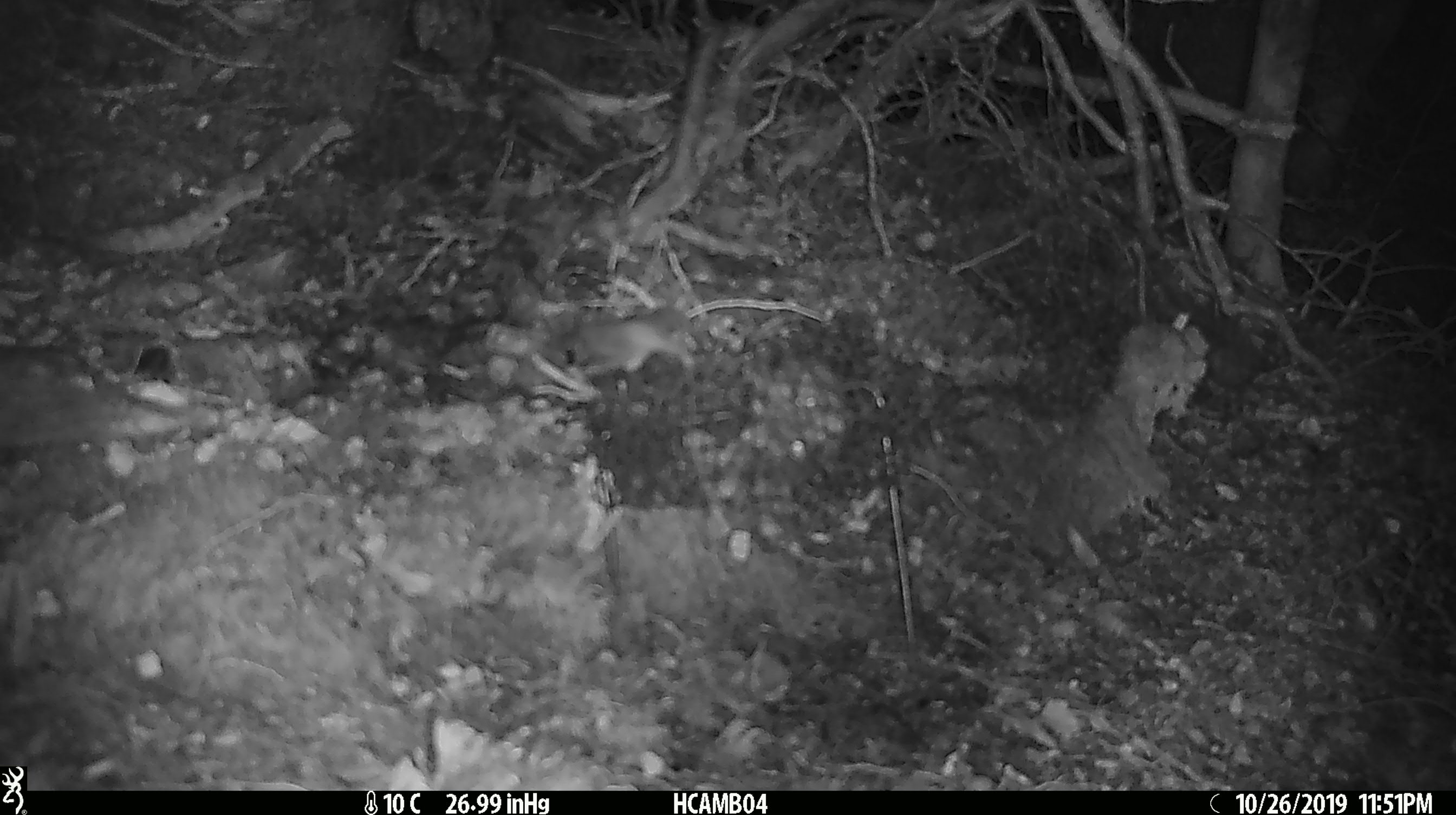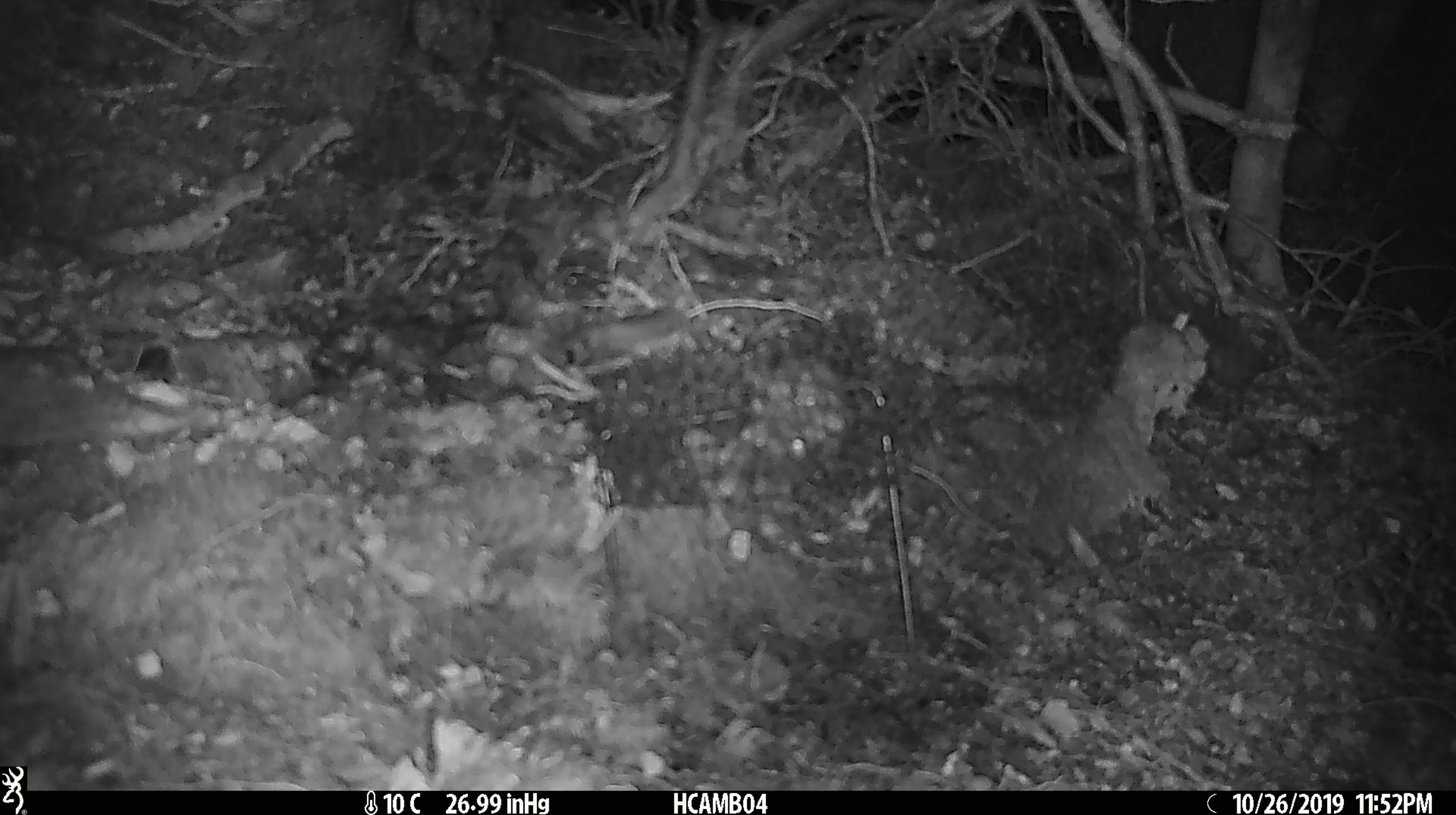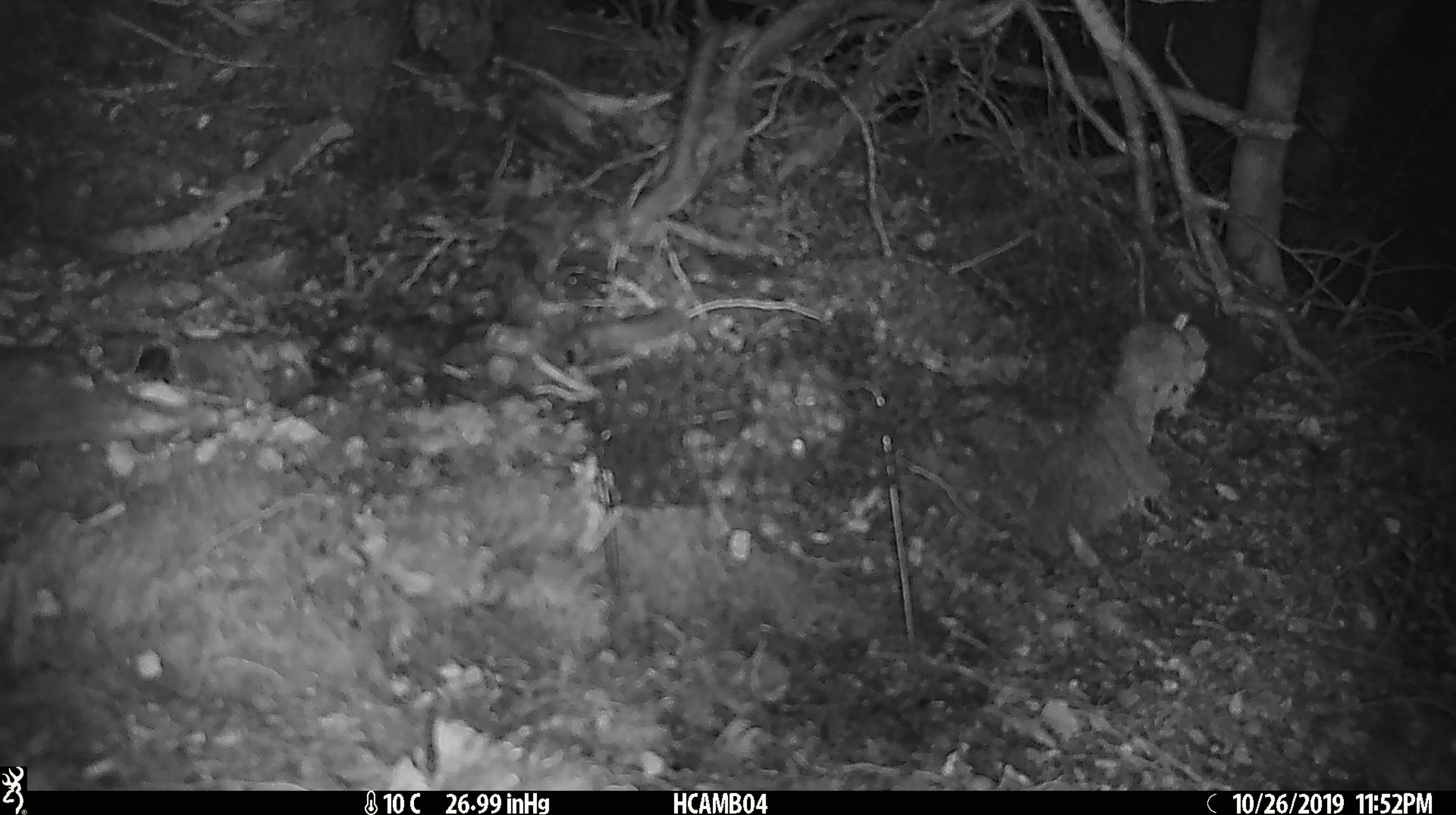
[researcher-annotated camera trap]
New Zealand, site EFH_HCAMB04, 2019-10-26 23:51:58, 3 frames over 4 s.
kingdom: Animalia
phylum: Chordata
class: Mammalia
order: Rodentia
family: Muridae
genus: Mus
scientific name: Mus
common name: mouse